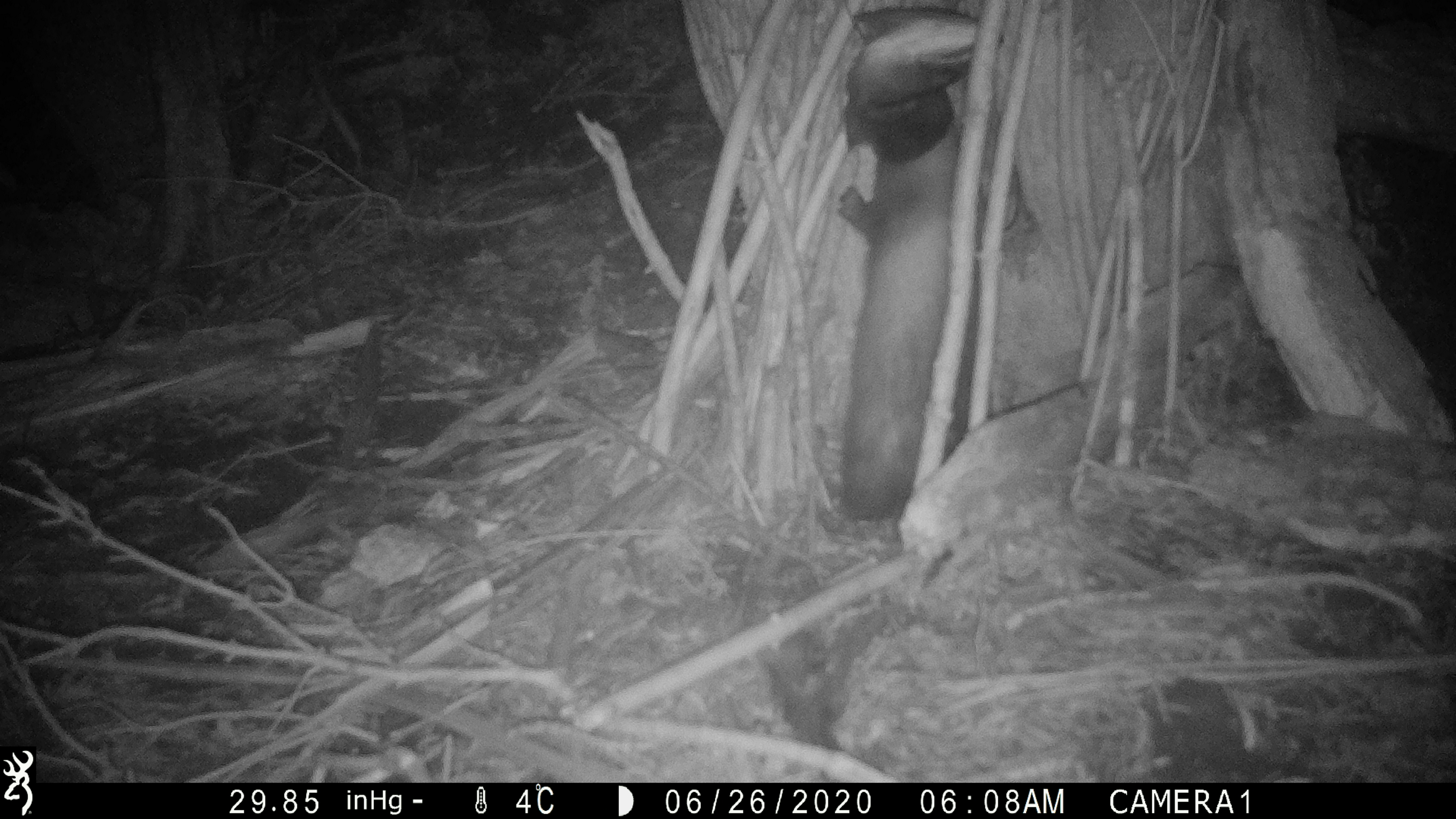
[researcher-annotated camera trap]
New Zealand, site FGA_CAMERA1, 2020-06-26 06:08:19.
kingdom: Animalia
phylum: Chordata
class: Mammalia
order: Carnivora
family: Mustelidae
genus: Mustela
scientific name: Mustela furo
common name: ferret